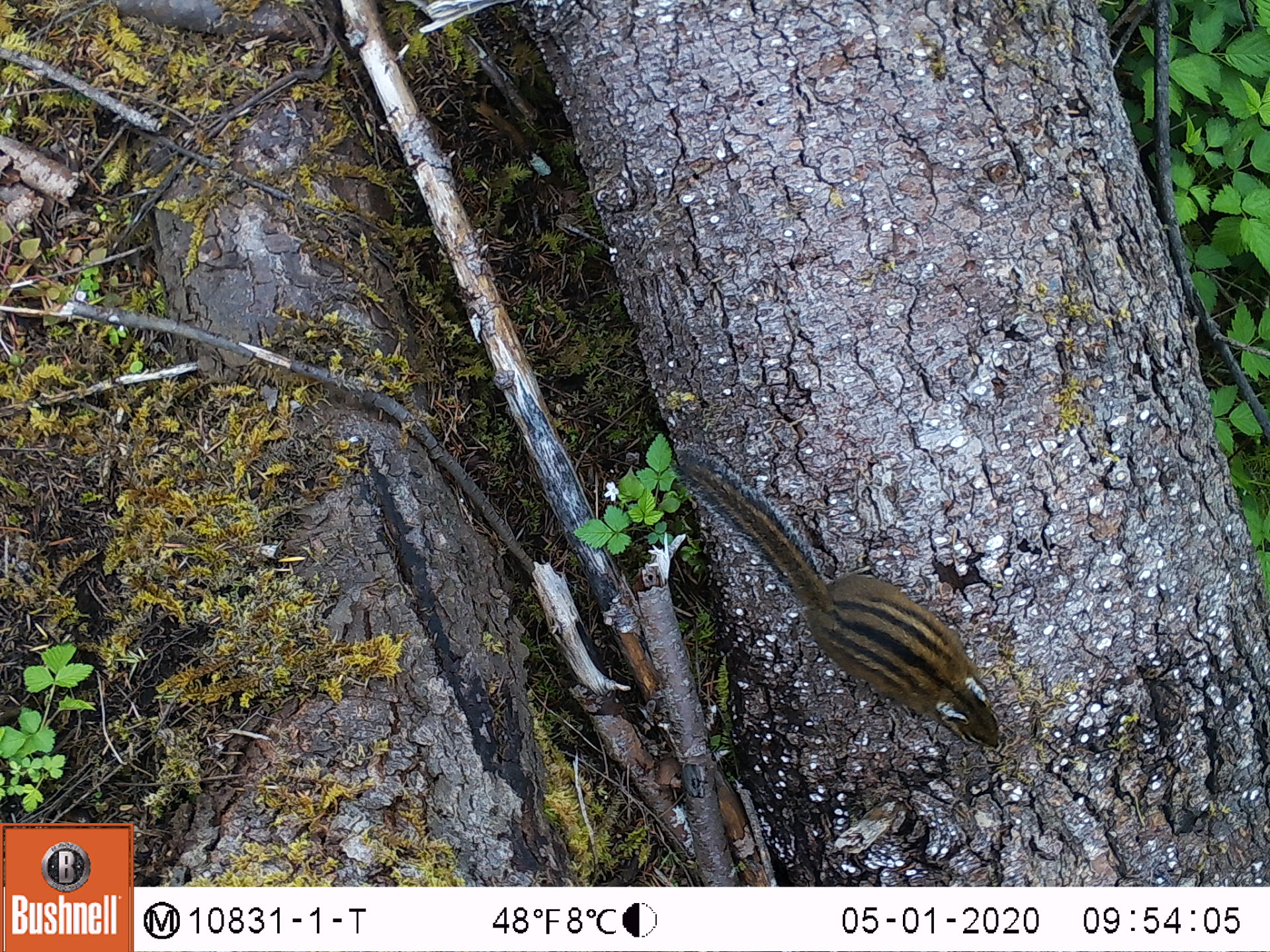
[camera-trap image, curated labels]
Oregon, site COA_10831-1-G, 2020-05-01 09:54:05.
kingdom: Animalia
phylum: Chordata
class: Mammalia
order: Rodentia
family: Sciuridae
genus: Neotamias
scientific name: Neotamias townsendii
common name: townsend's chipmunk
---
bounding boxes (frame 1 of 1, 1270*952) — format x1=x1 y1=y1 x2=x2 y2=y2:
townsend's chipmunk: x1=666 y1=433 x2=1010 y2=754